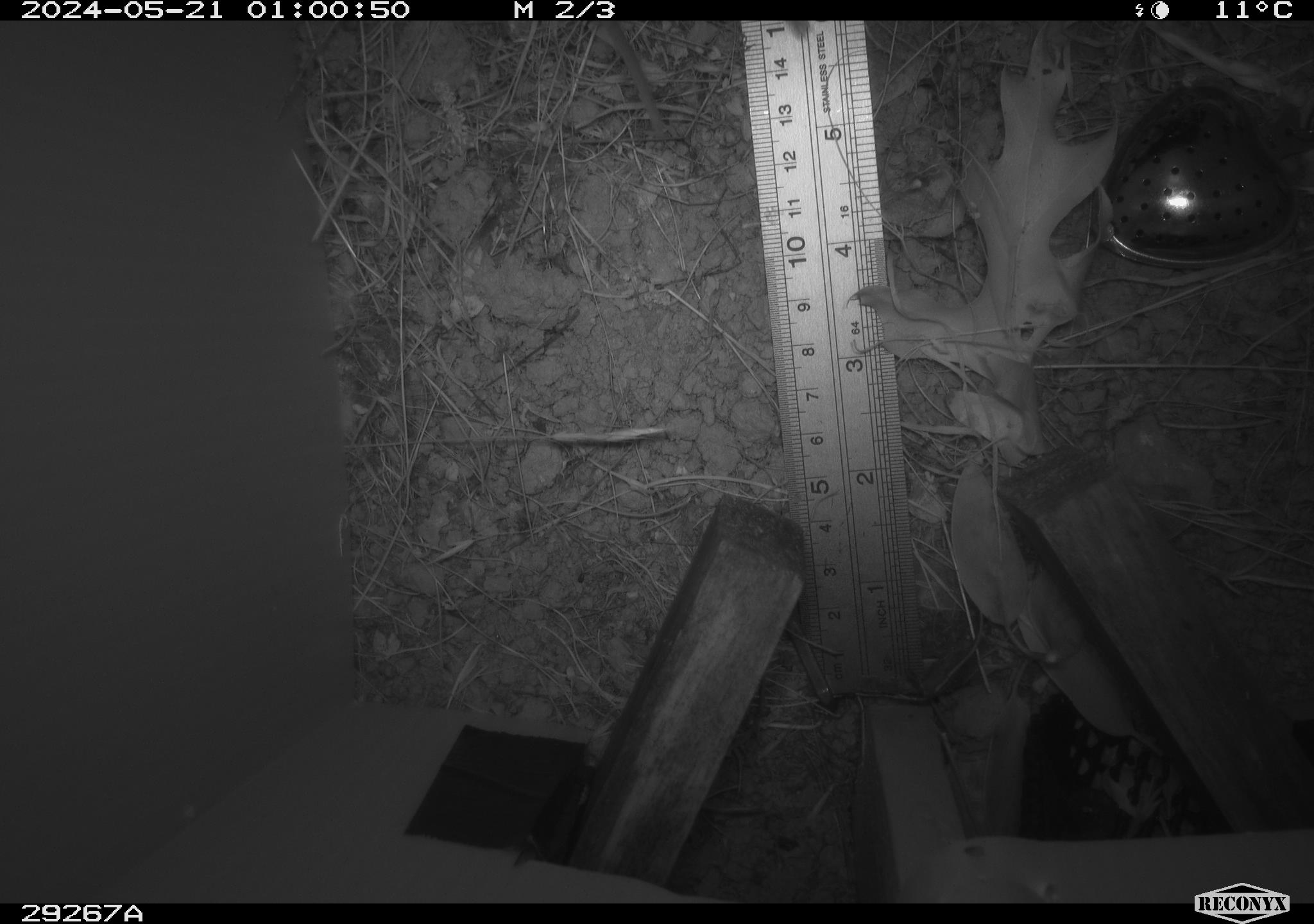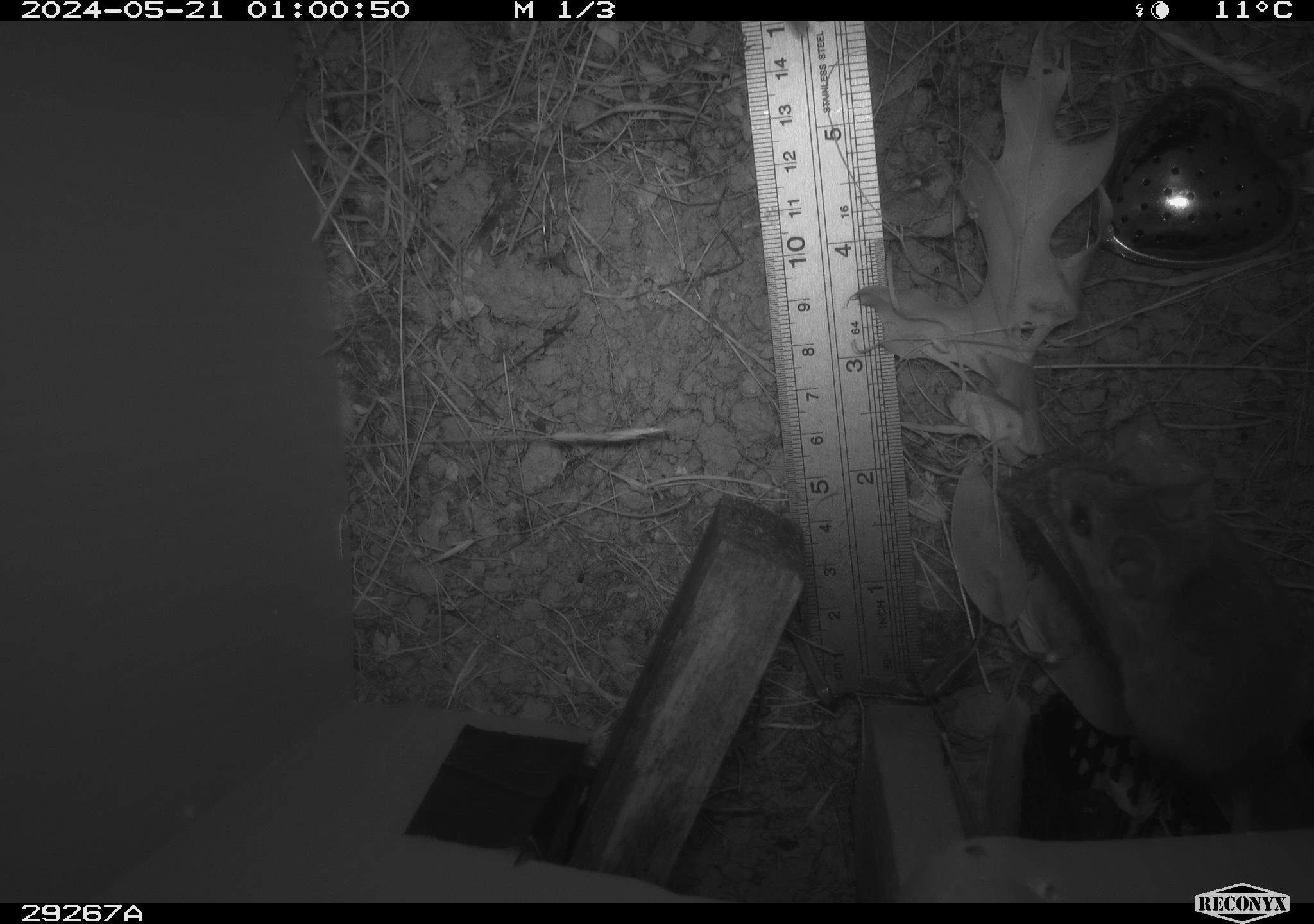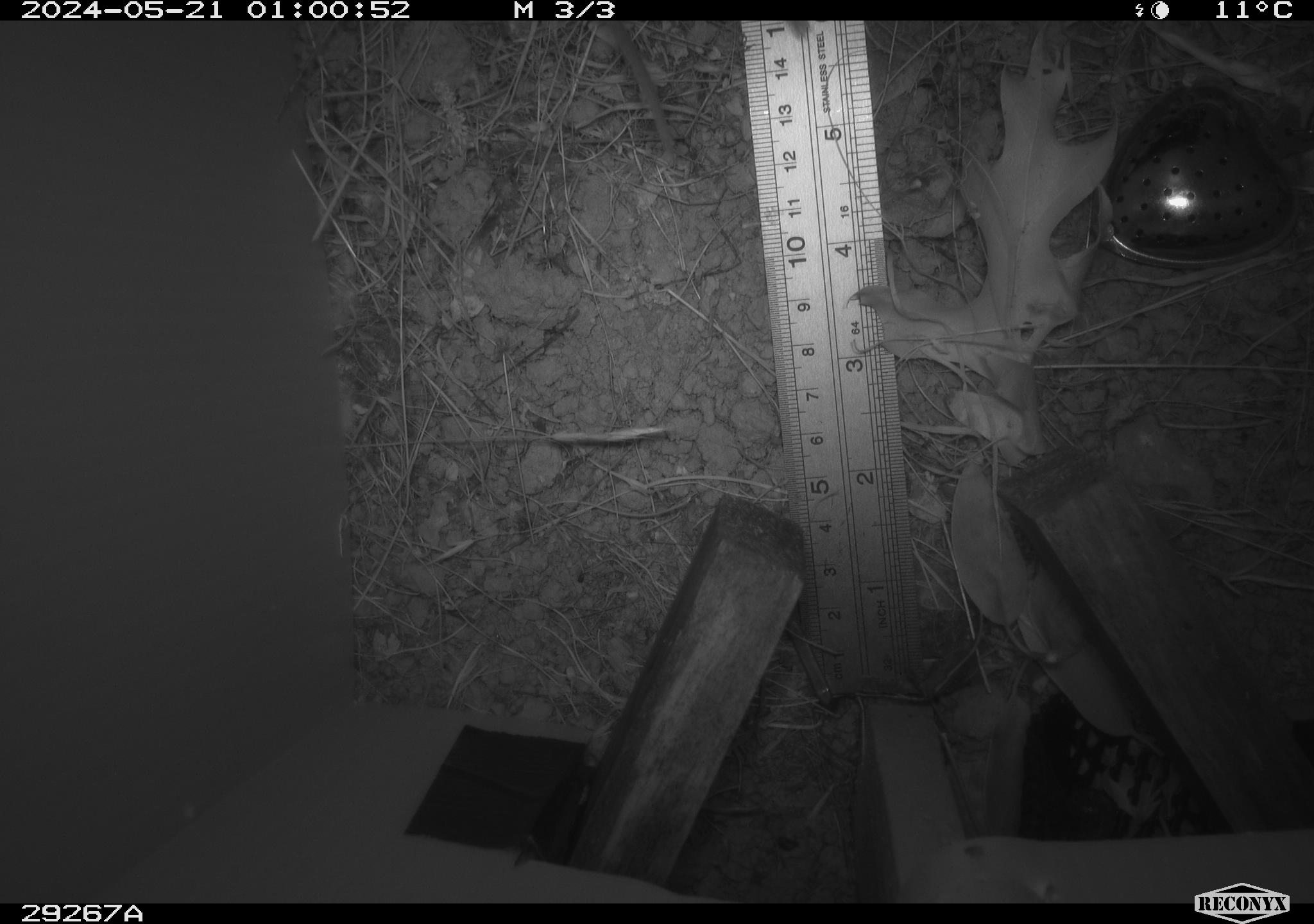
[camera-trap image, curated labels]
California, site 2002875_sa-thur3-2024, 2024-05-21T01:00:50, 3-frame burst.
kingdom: Animalia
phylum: Chordata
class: Mammalia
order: Rodentia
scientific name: Rodentia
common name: rodent